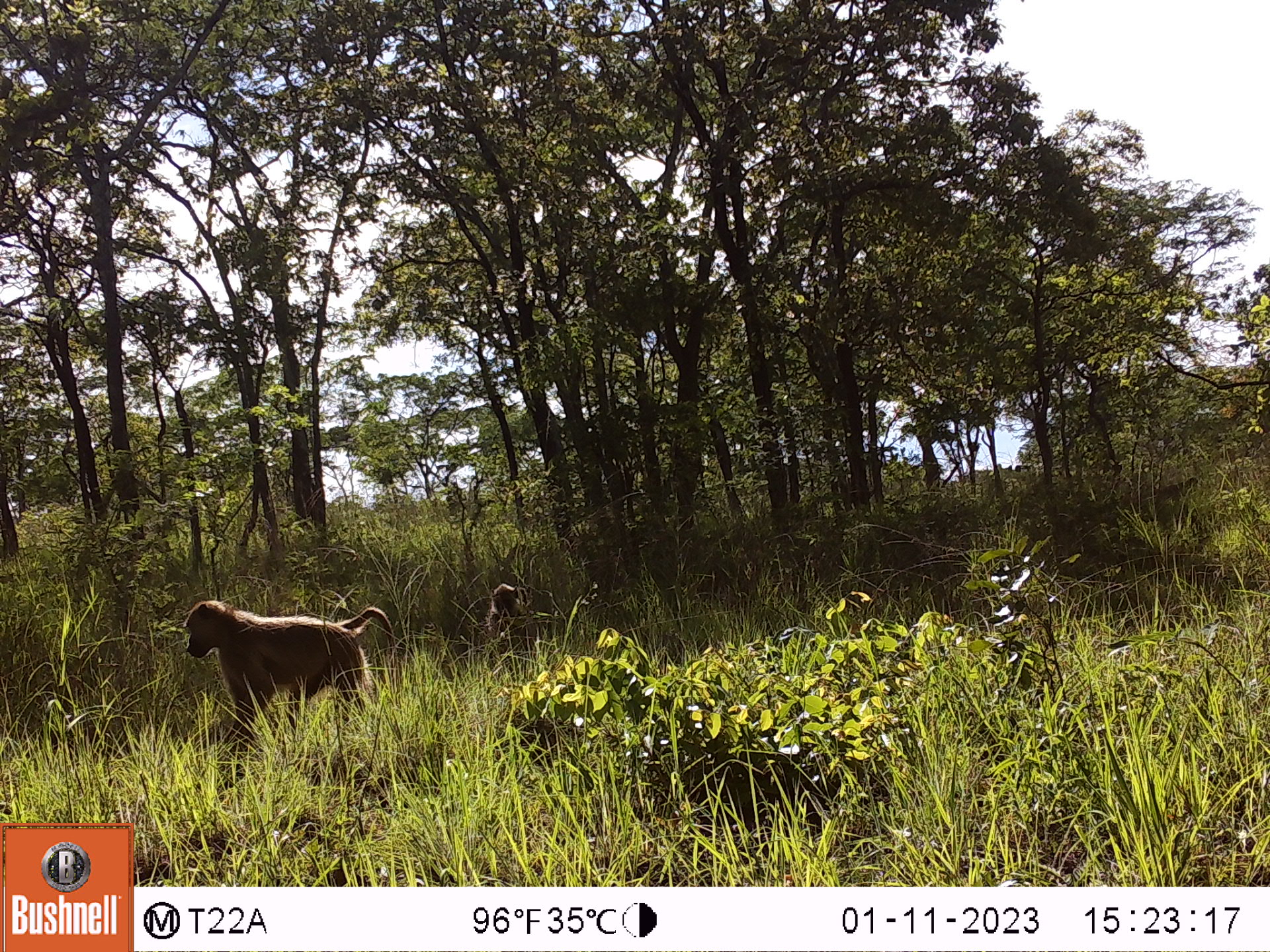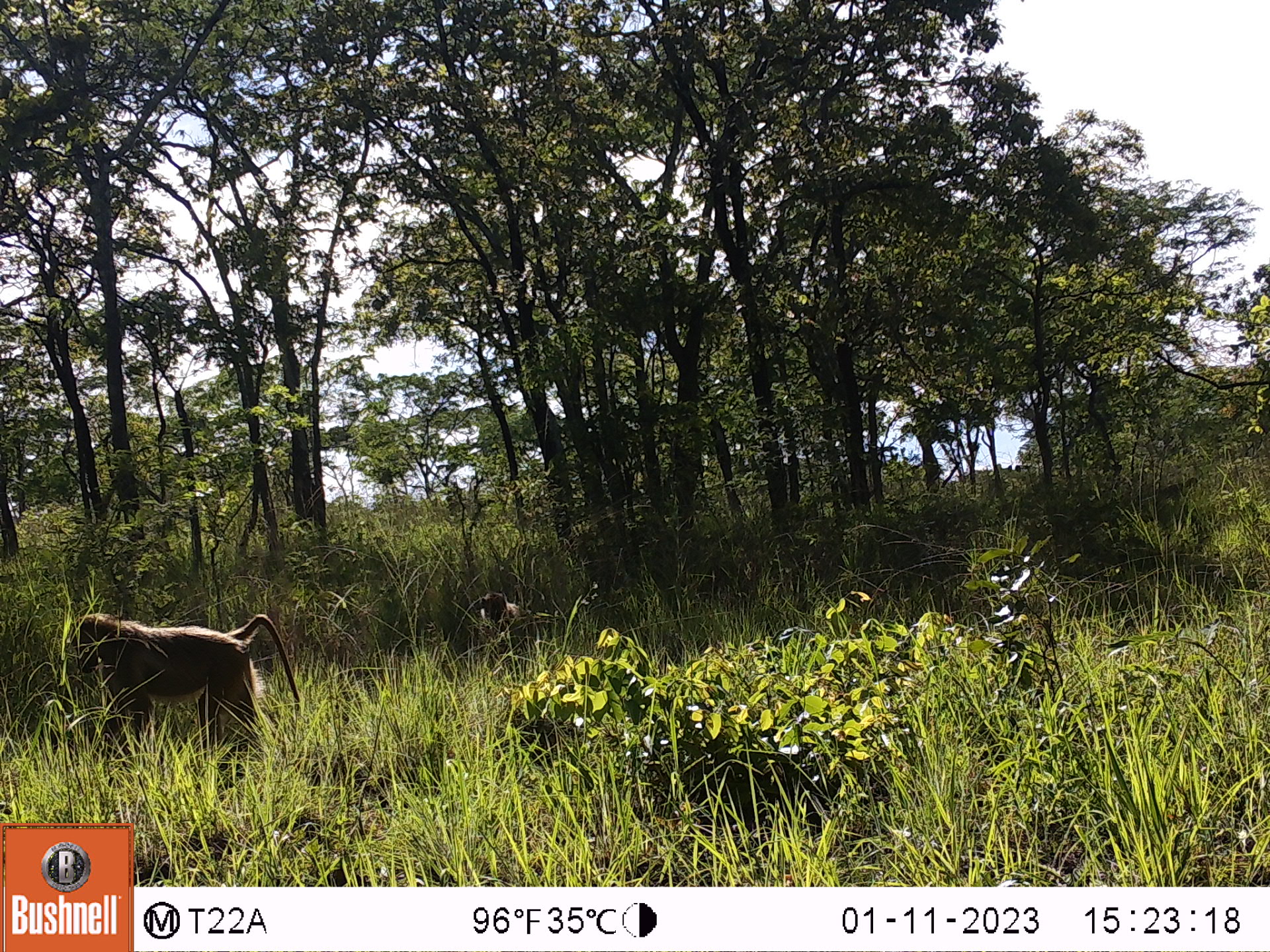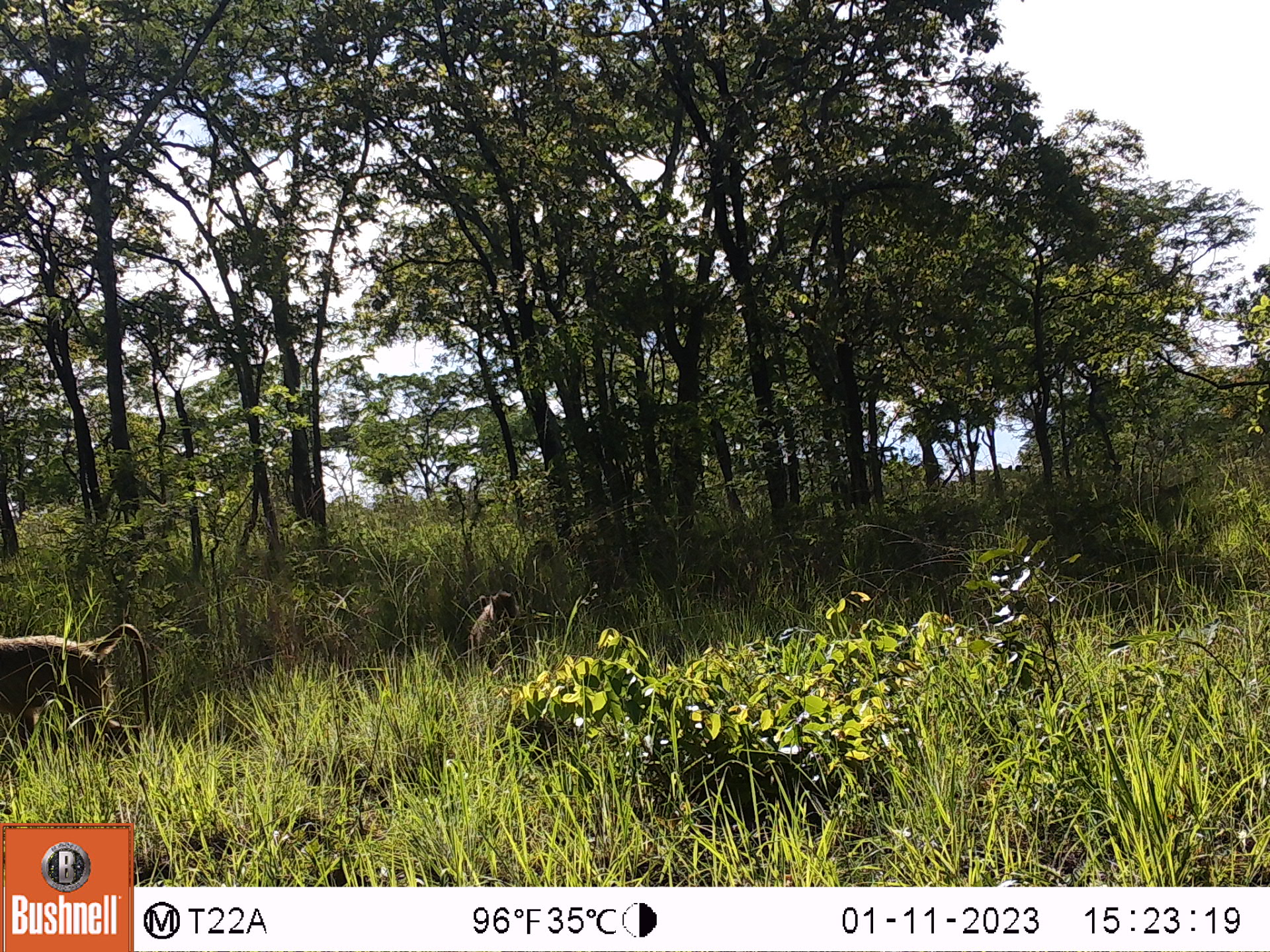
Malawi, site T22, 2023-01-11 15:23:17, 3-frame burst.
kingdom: Animalia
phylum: Chordata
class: Mammalia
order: Primates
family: Cercopithecidae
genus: Papio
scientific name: Papio cynocephalus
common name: yellow baboon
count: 2